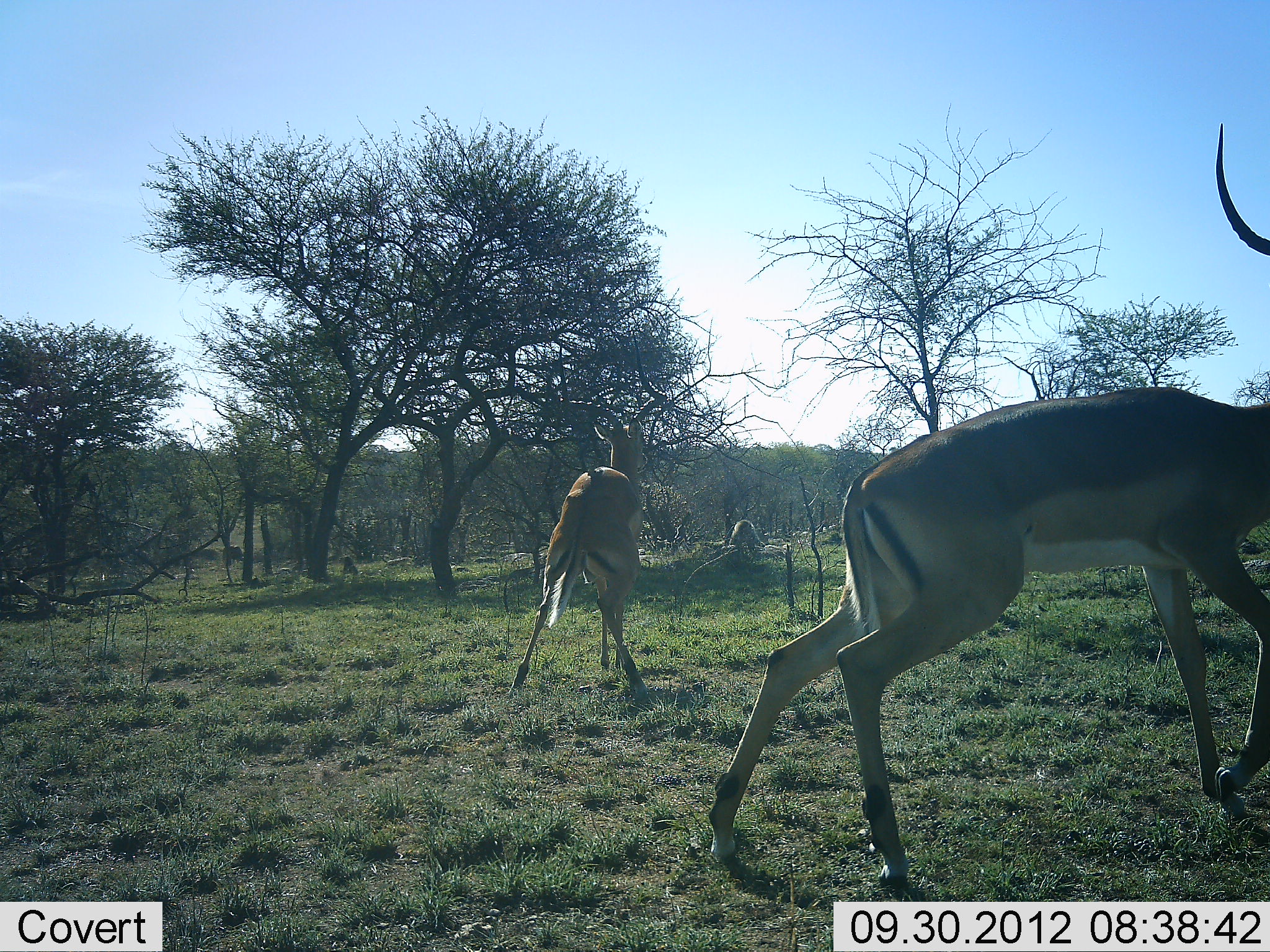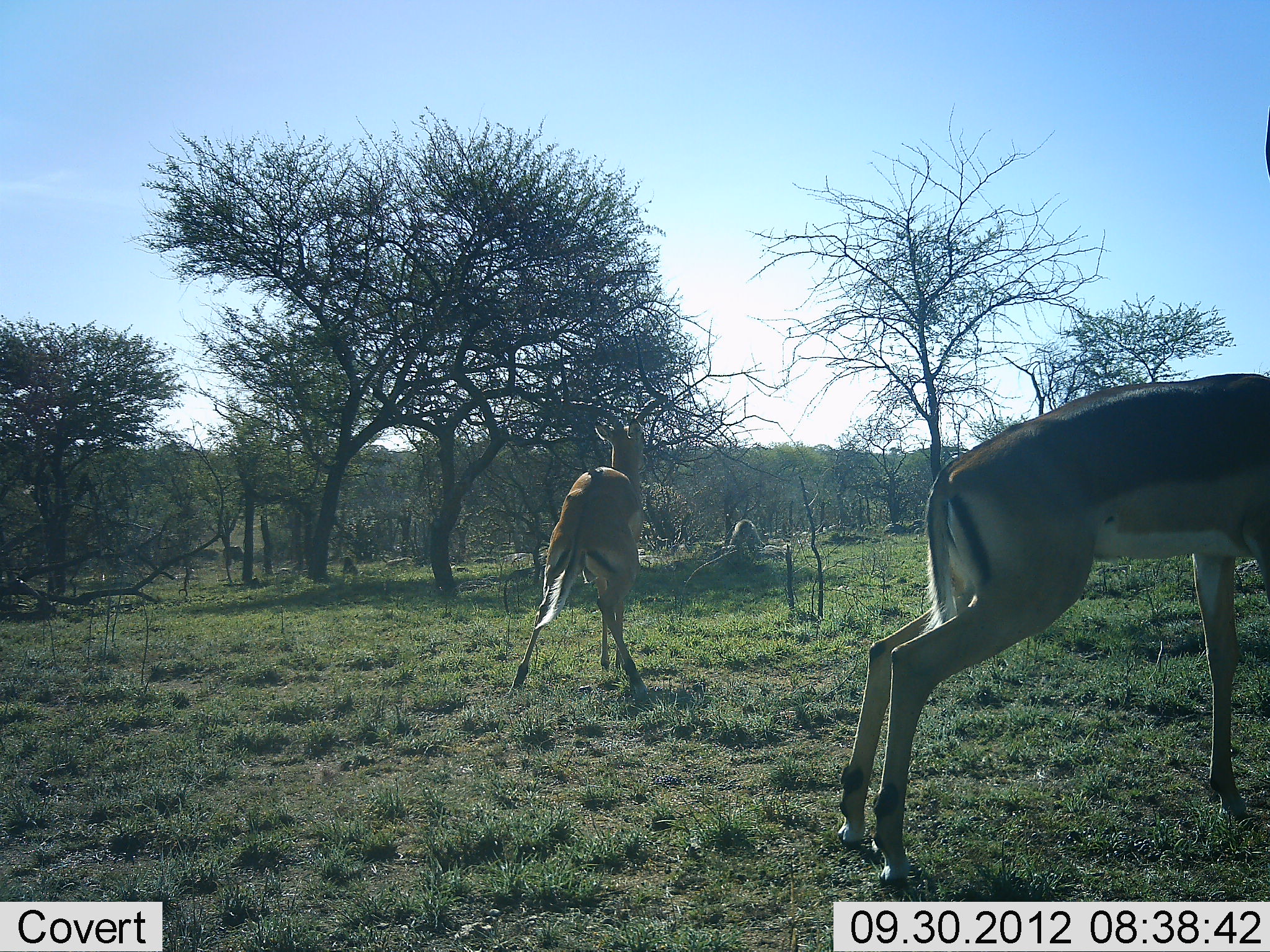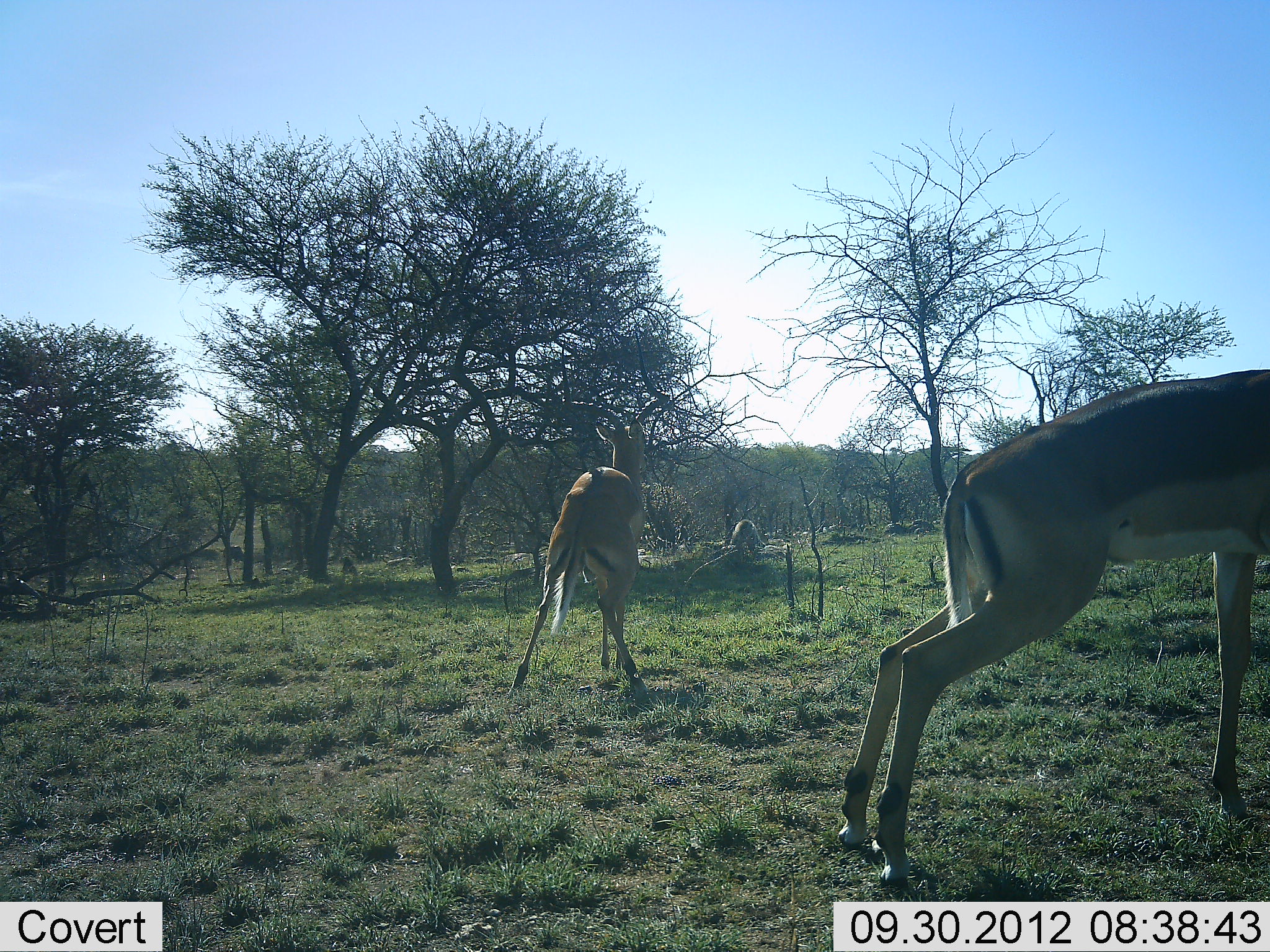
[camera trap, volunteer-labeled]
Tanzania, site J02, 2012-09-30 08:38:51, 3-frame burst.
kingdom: Animalia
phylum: Chordata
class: Mammalia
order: Artiodactyla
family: Bovidae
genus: Aepyceros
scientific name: Aepyceros melampus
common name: impala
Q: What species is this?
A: Impala (Aepyceros melampus).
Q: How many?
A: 2.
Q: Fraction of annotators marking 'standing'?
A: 83%.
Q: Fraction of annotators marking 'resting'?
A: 0%.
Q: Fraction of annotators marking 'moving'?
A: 33%.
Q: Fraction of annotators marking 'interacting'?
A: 17%.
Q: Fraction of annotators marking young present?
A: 0%.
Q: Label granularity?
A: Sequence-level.